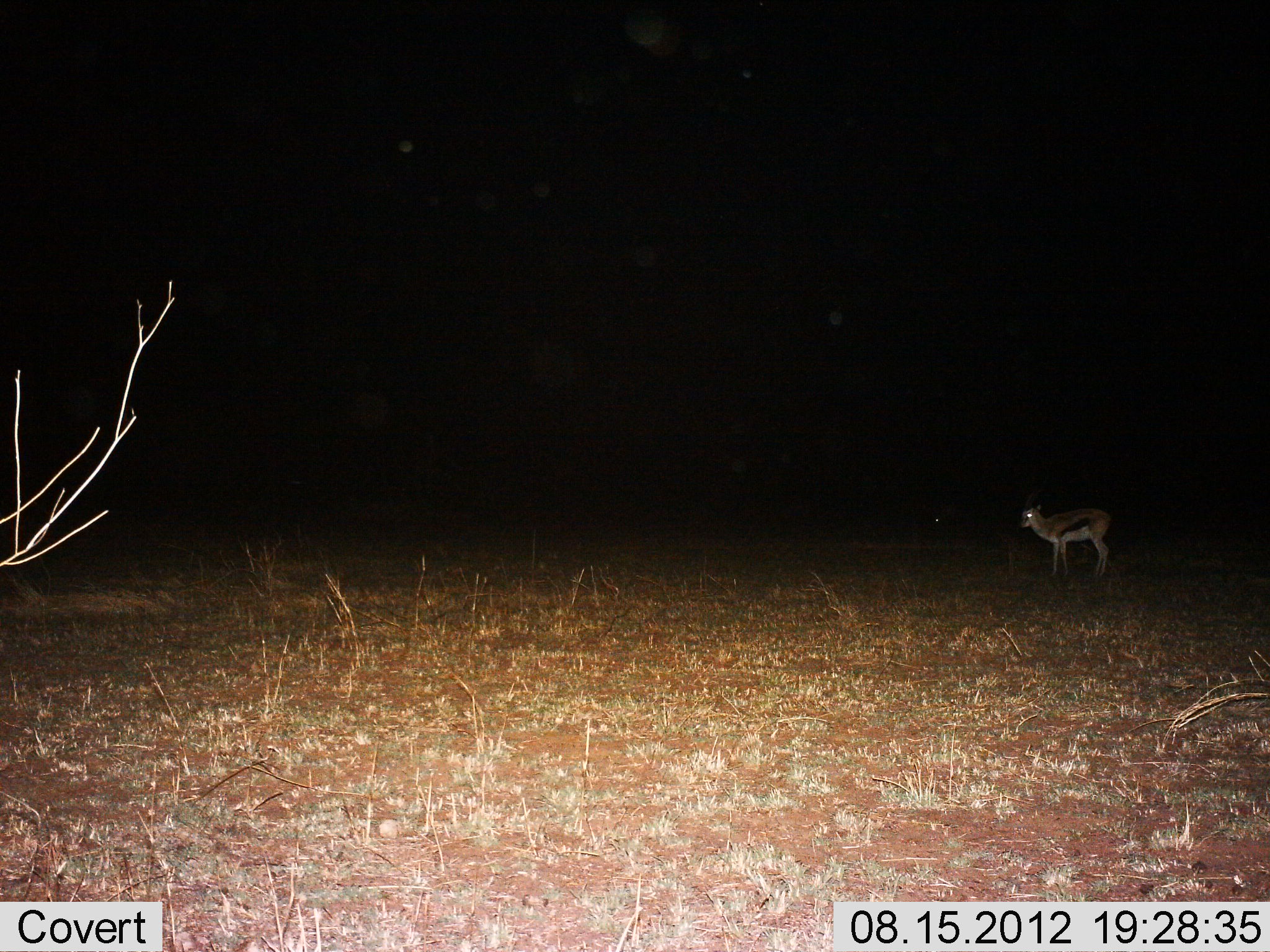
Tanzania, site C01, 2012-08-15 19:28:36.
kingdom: Animalia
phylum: Chordata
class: Mammalia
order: Artiodactyla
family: Bovidae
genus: Eudorcas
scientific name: Eudorcas thomsonii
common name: thomson's gazelle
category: gazellethomsons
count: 1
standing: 100%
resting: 0%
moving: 0%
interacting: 0%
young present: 0%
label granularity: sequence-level